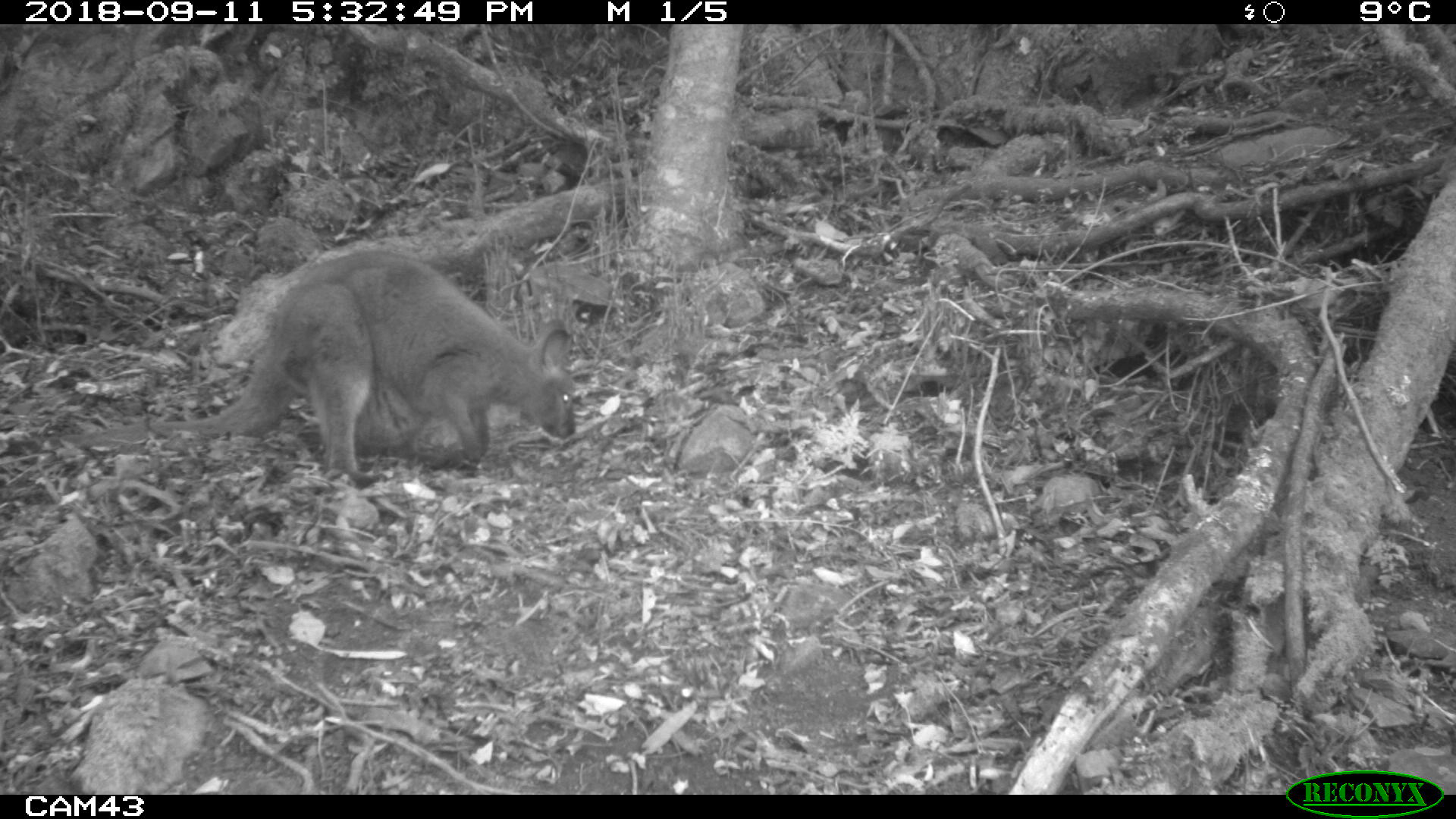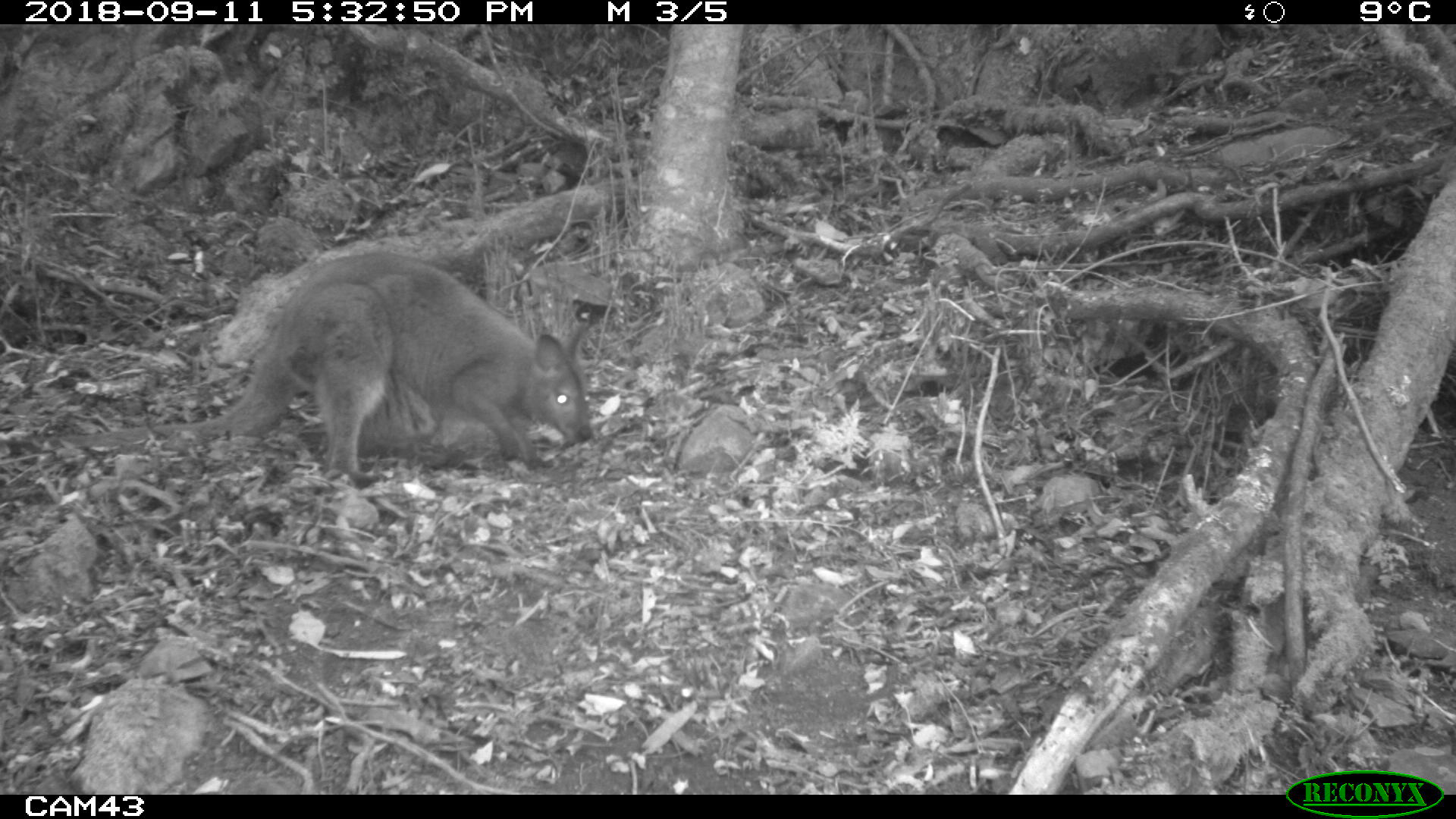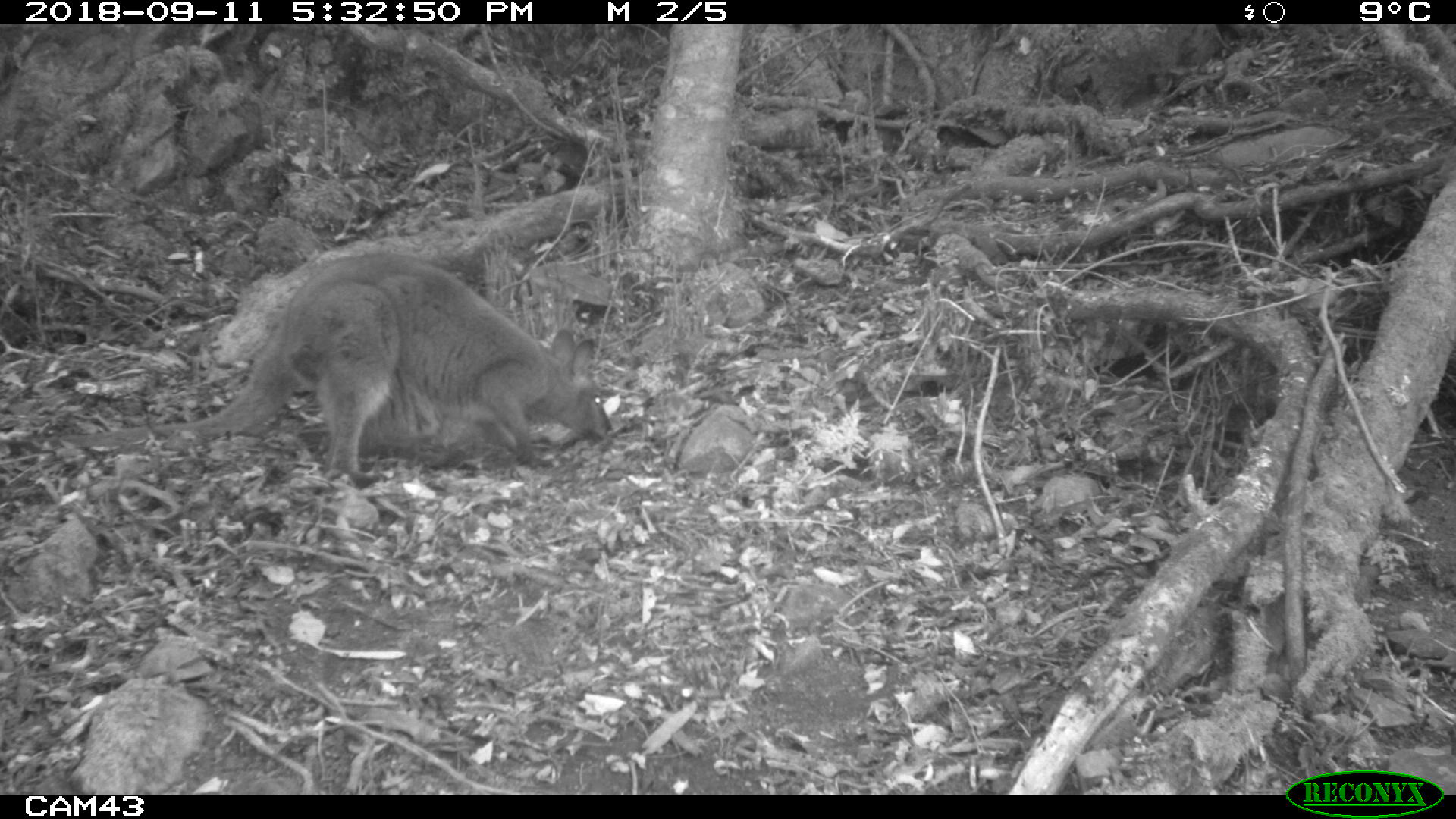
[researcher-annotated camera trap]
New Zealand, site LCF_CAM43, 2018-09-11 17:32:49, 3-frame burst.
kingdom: Animalia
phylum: Chordata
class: Mammalia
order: Diprotodontia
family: Macropodidae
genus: Notamacropus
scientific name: Notamacropus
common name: wallaby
Wallaby (Notamacropus).